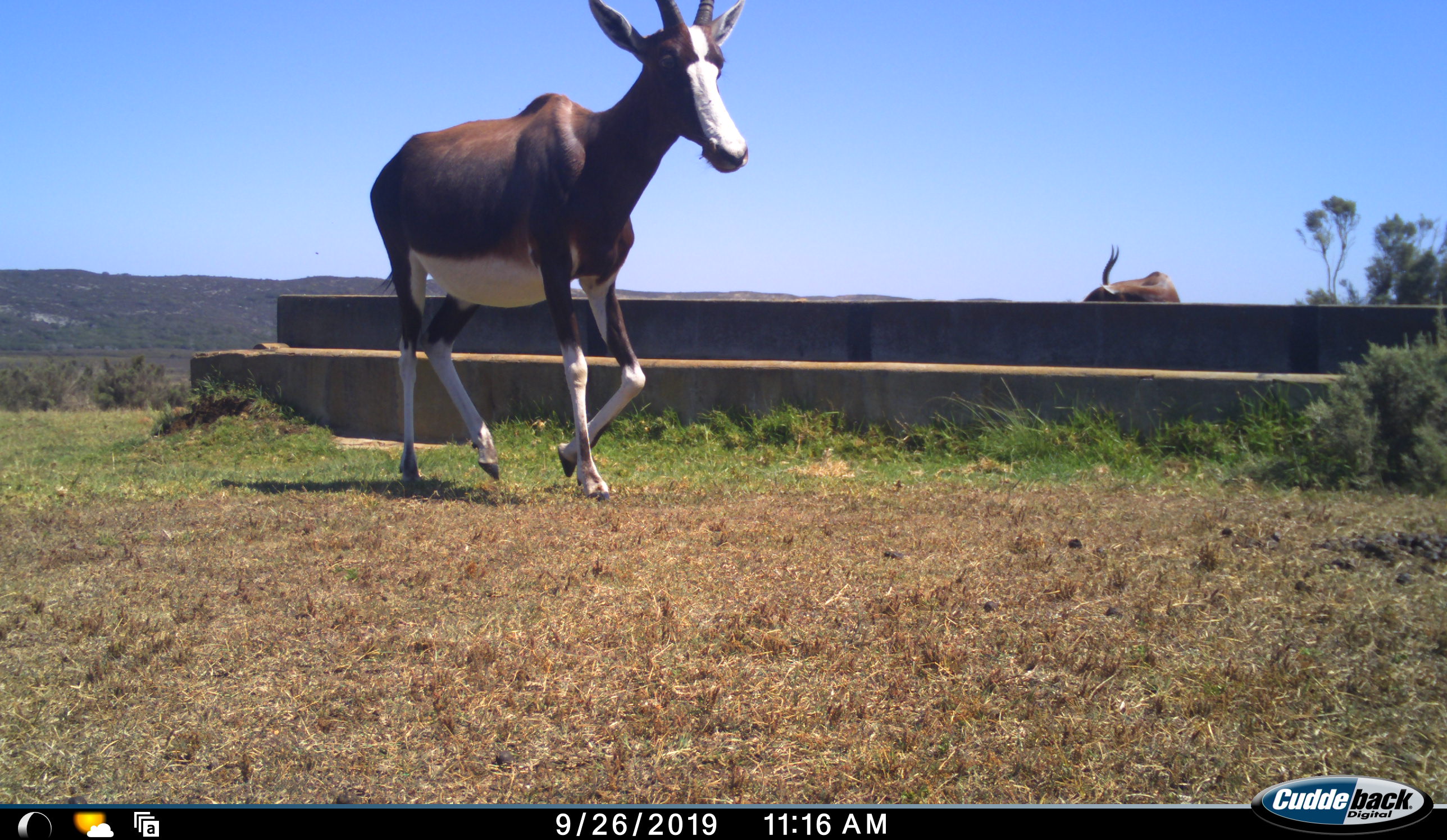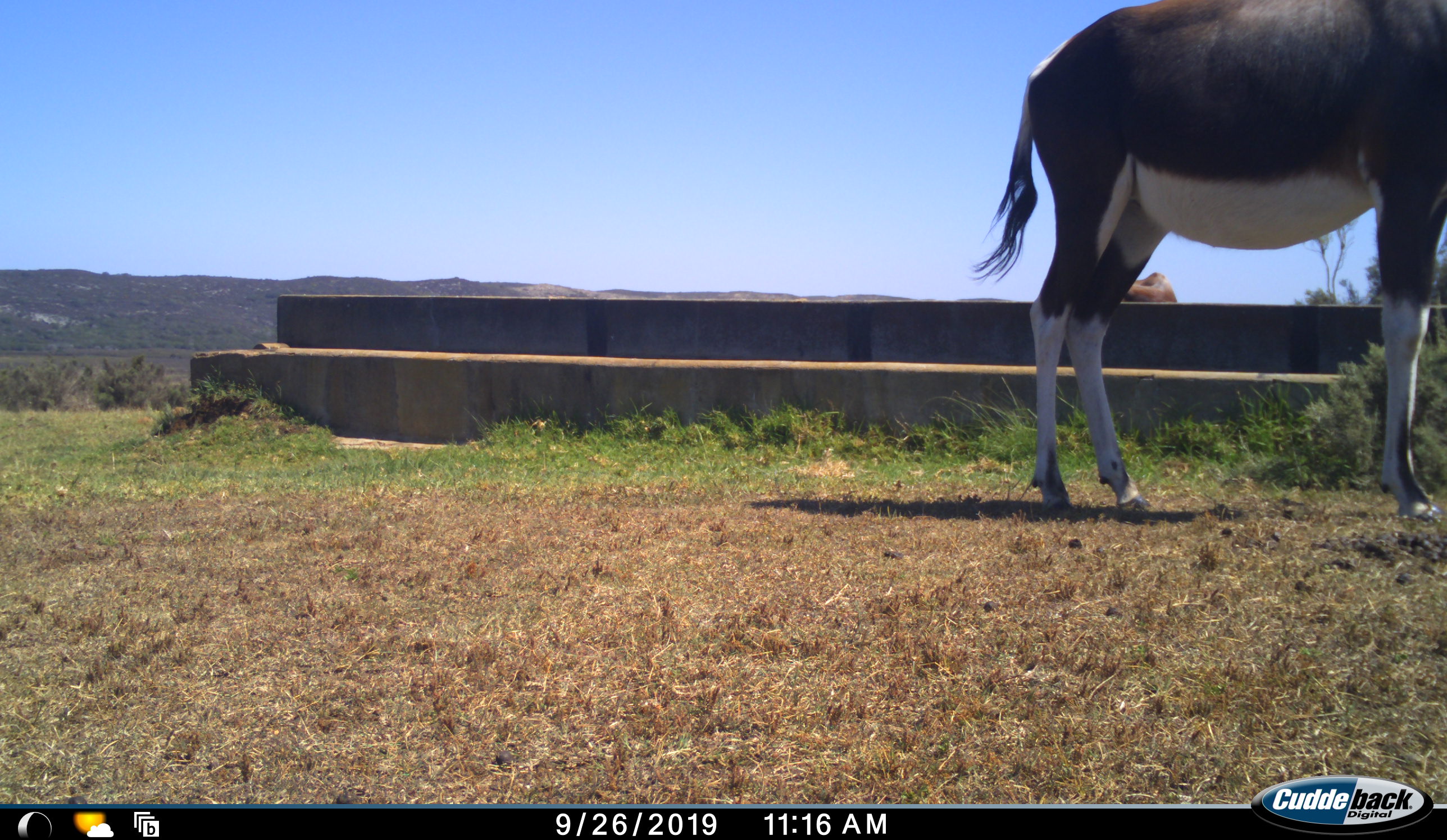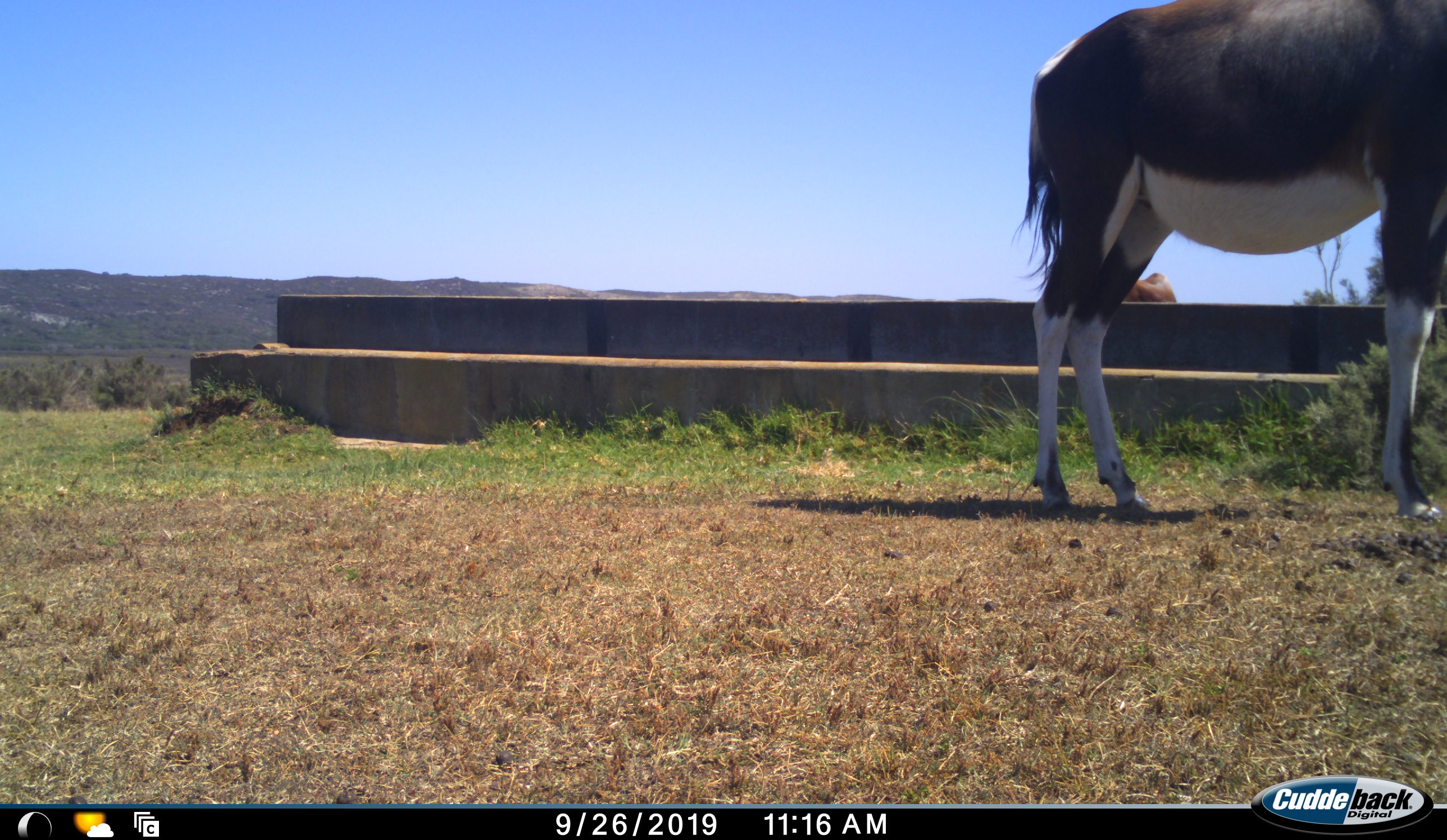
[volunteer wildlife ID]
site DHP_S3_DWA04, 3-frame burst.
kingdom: Animalia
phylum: Chordata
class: Mammalia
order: Artiodactyla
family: Bovidae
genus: Damaliscus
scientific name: Damaliscus pygargus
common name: bontebok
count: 2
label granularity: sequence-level